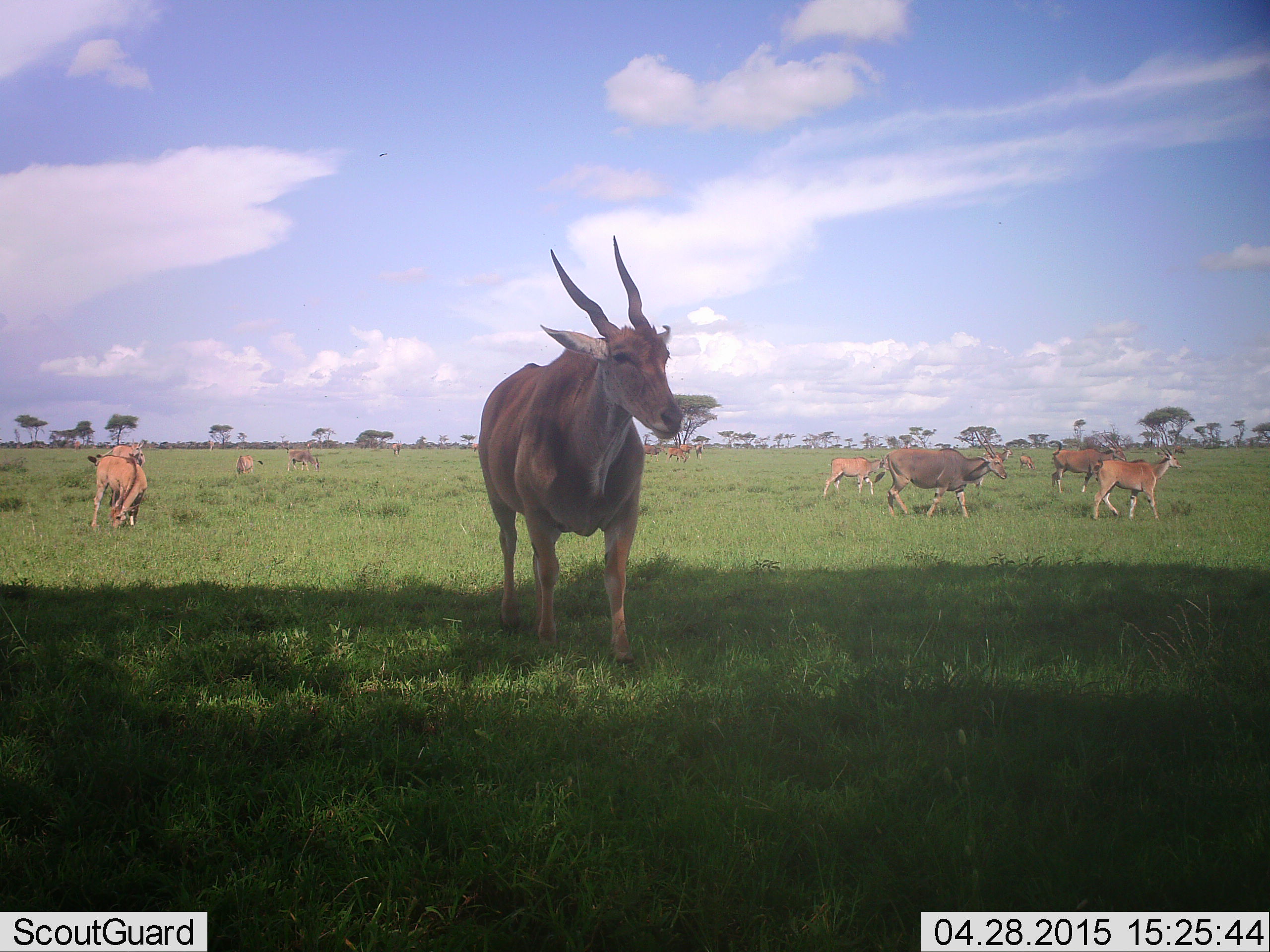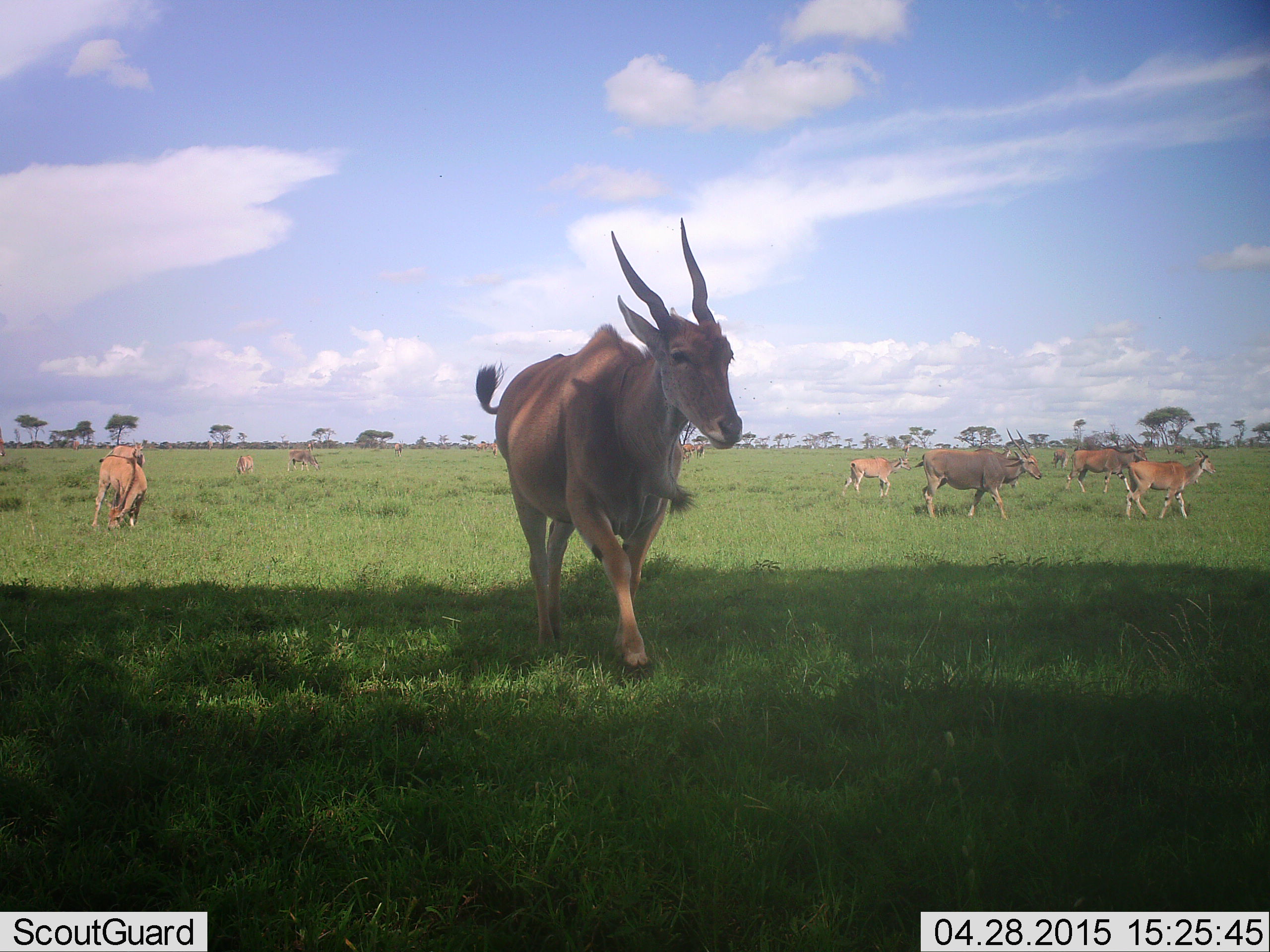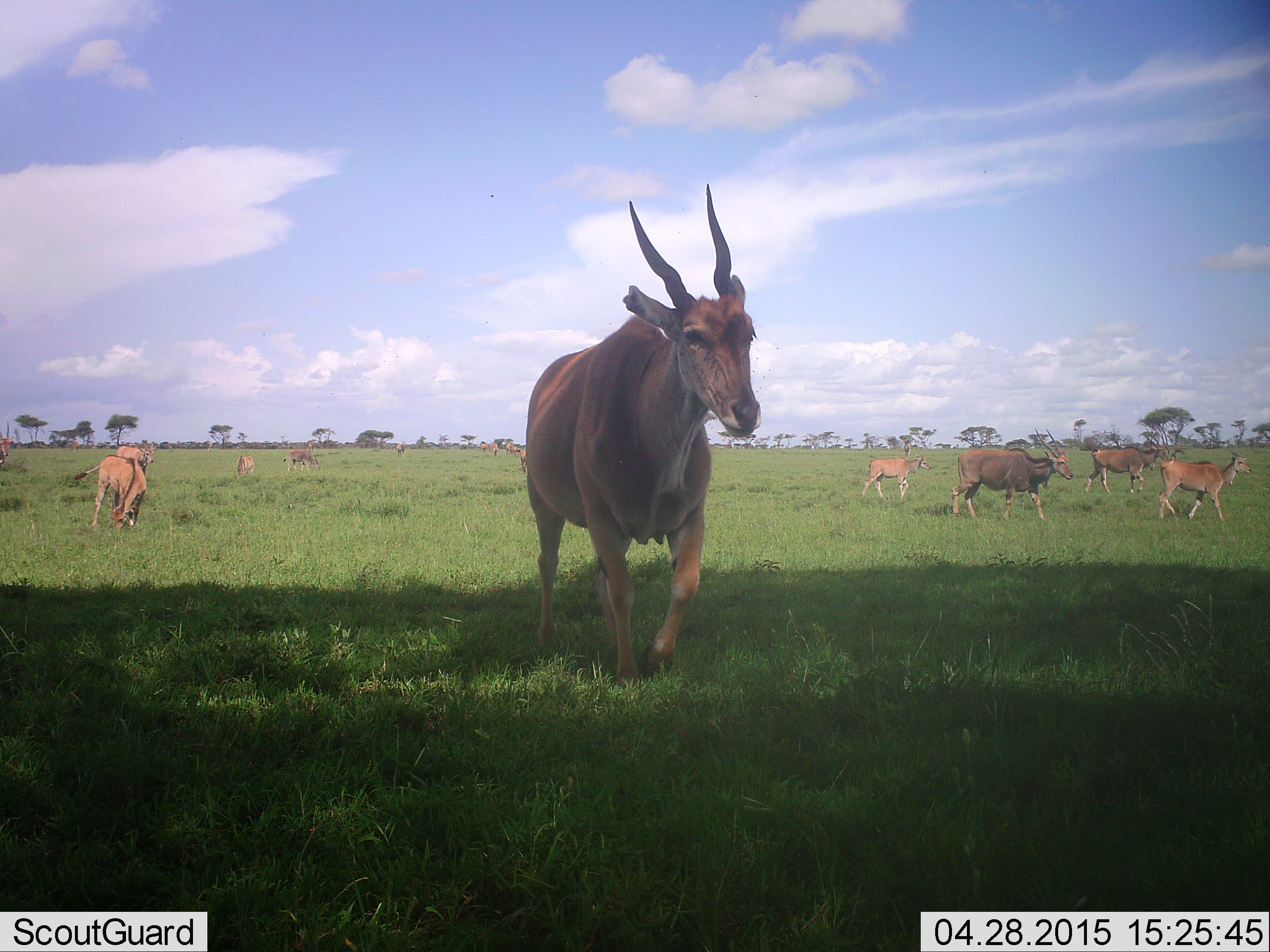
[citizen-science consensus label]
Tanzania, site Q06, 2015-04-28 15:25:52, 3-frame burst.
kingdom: Animalia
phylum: Chordata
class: Mammalia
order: Artiodactyla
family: Bovidae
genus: Tragelaphus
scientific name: Tragelaphus oryx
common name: eland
Eland (Tragelaphus oryx), count 11-50. Behavior (volunteer vote fractions): standing 40%, resting 0%, moving 90%, interacting 0%. Young present (vote fraction): 10%. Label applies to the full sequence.